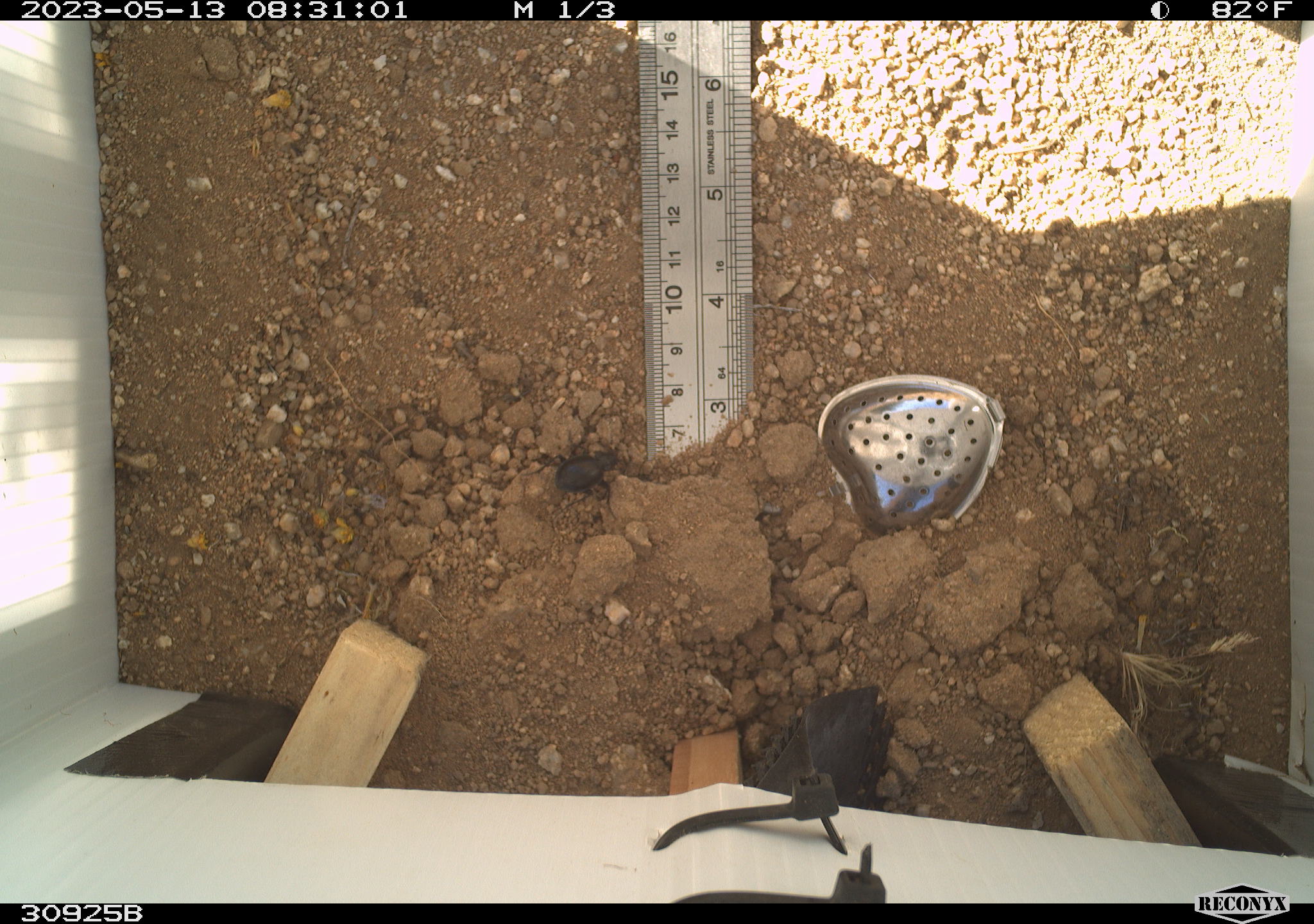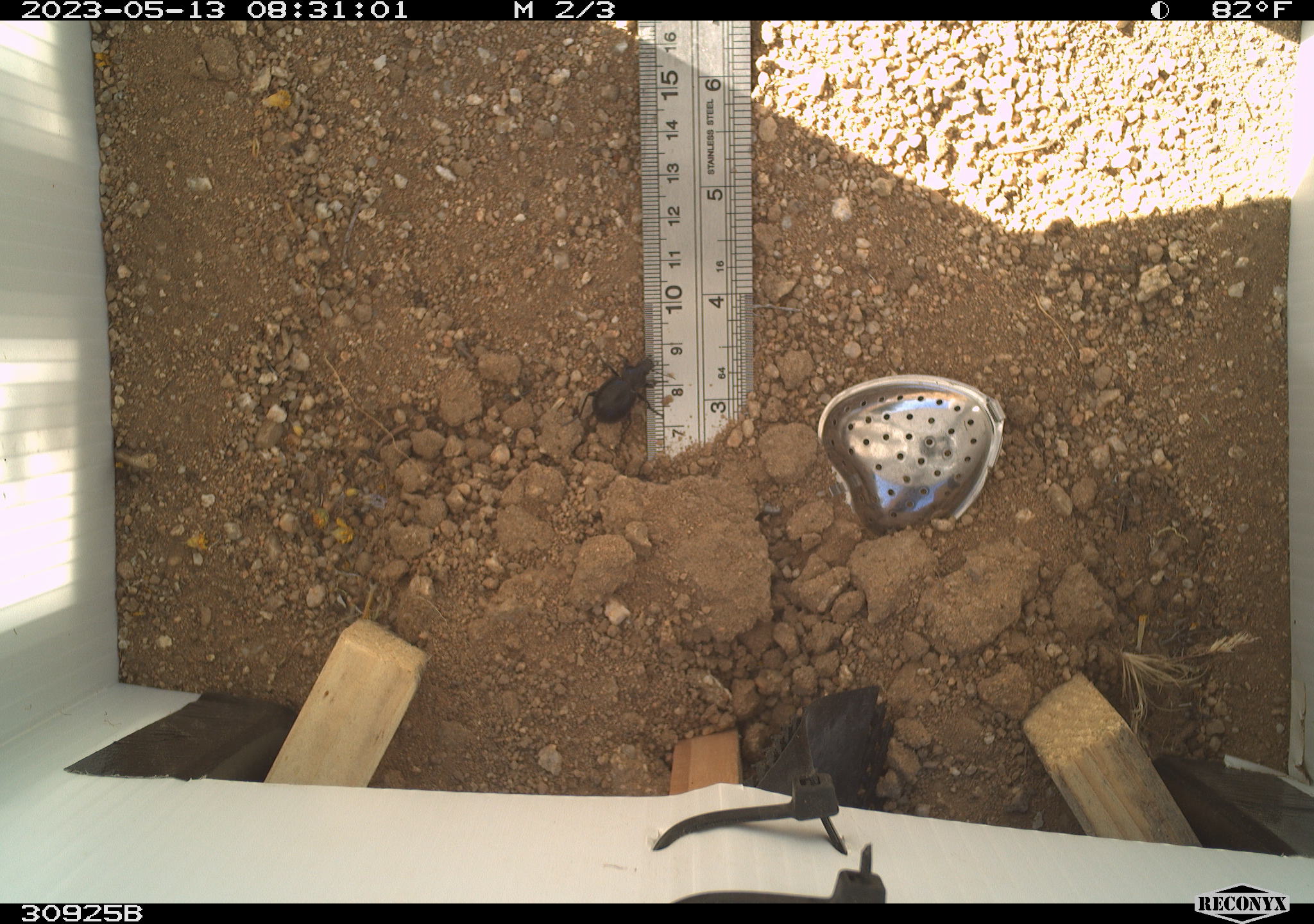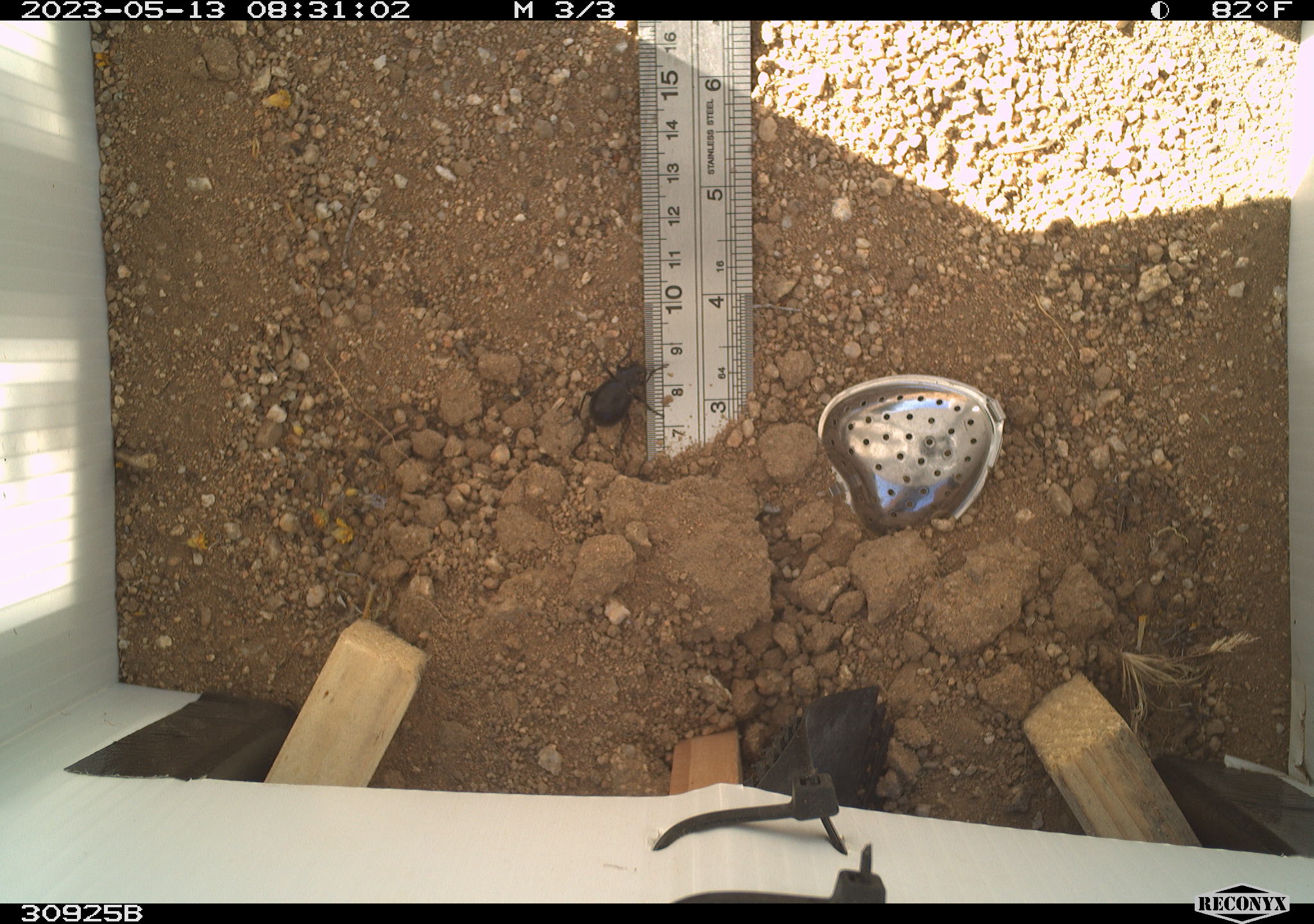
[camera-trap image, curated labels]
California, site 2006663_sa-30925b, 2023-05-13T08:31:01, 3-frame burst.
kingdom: Animalia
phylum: Arthropoda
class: Insecta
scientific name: Insecta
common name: insect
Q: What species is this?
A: Insect (Insecta).